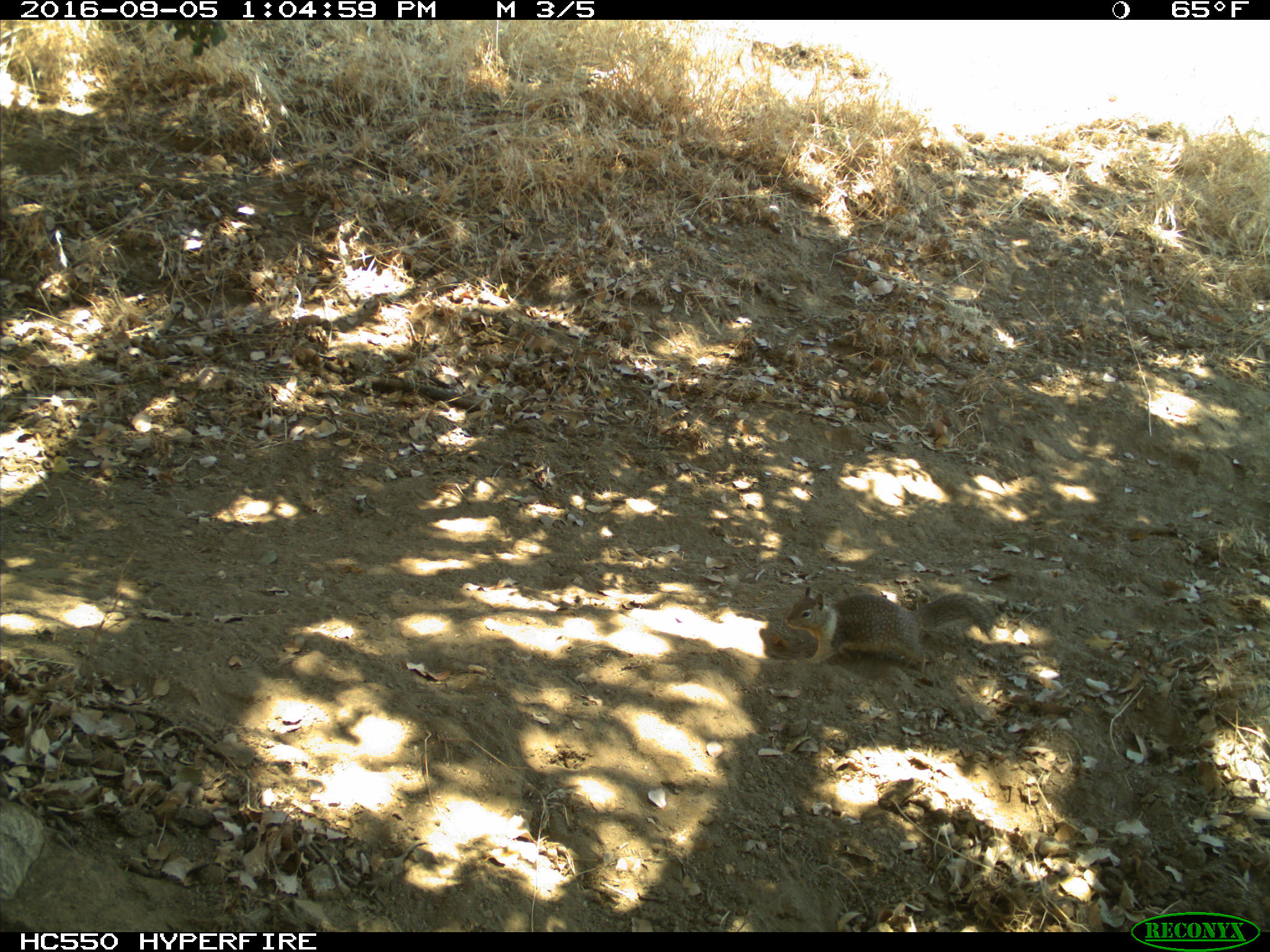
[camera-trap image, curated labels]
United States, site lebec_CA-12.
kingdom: Animalia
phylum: Chordata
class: Mammalia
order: Rodentia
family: Sciuridae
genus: Otospermophilus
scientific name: Otospermophilus beecheyi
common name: california ground squirrel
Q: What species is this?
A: Otospermophilus beecheyi (california ground squirrel).